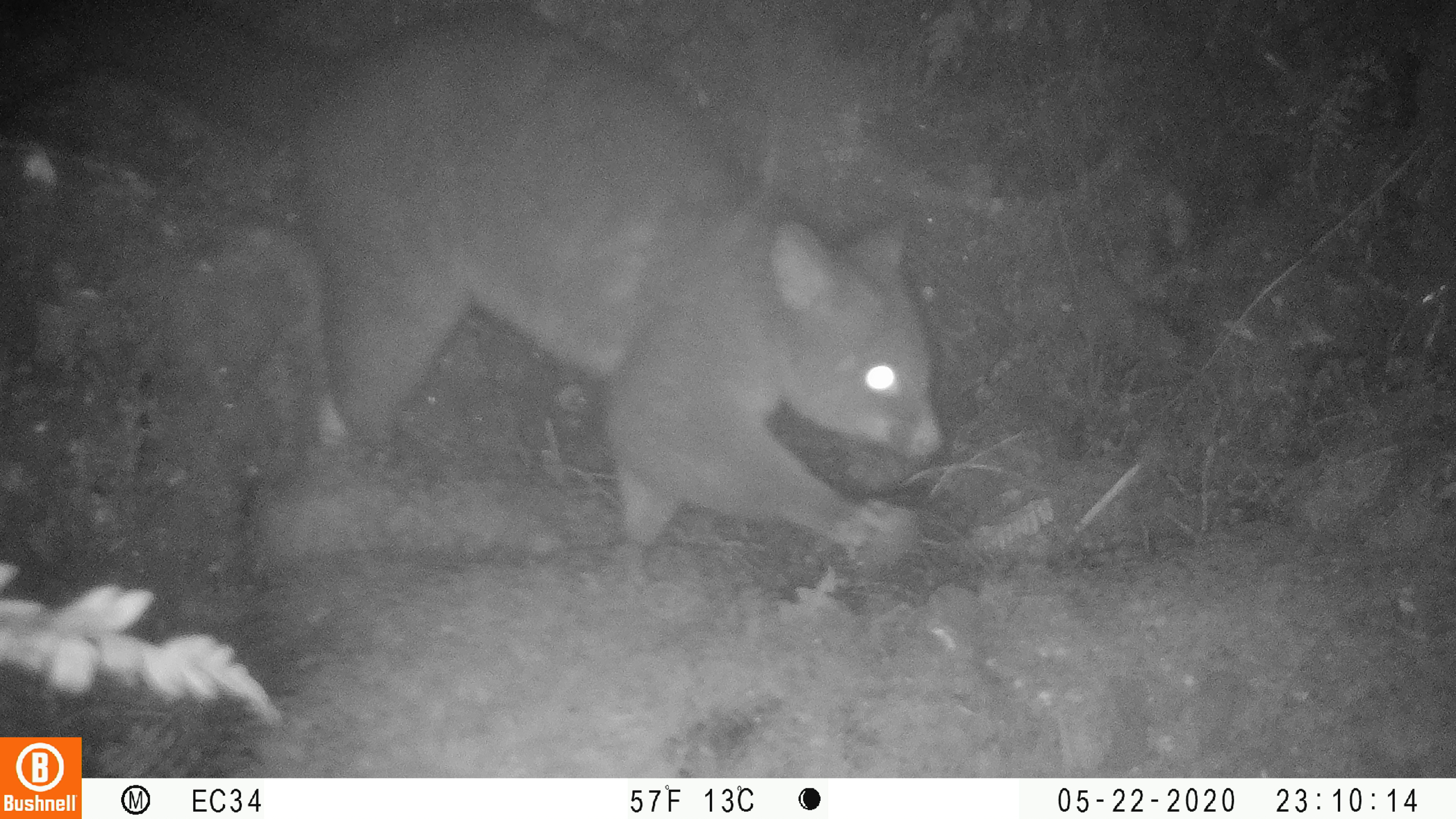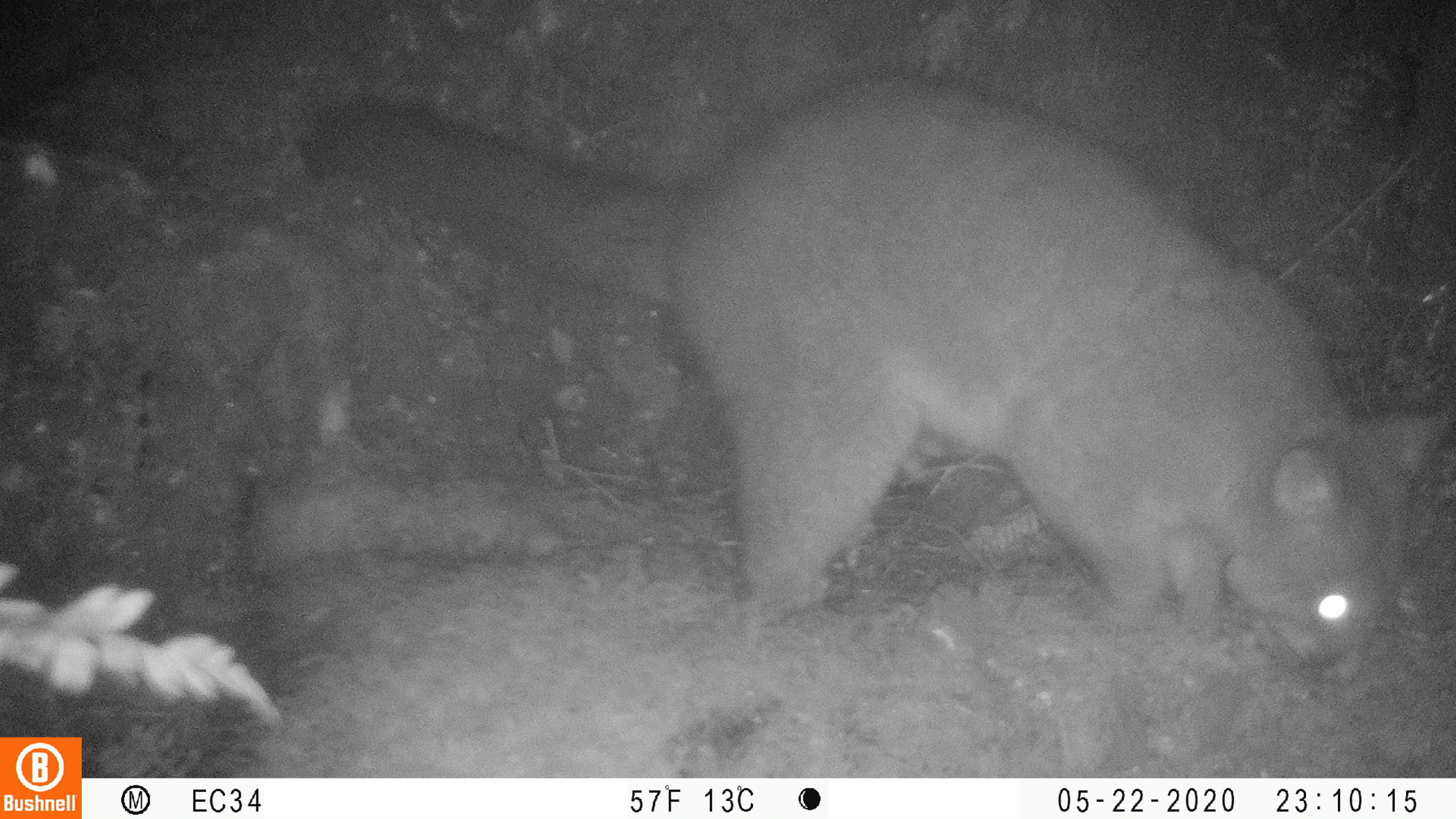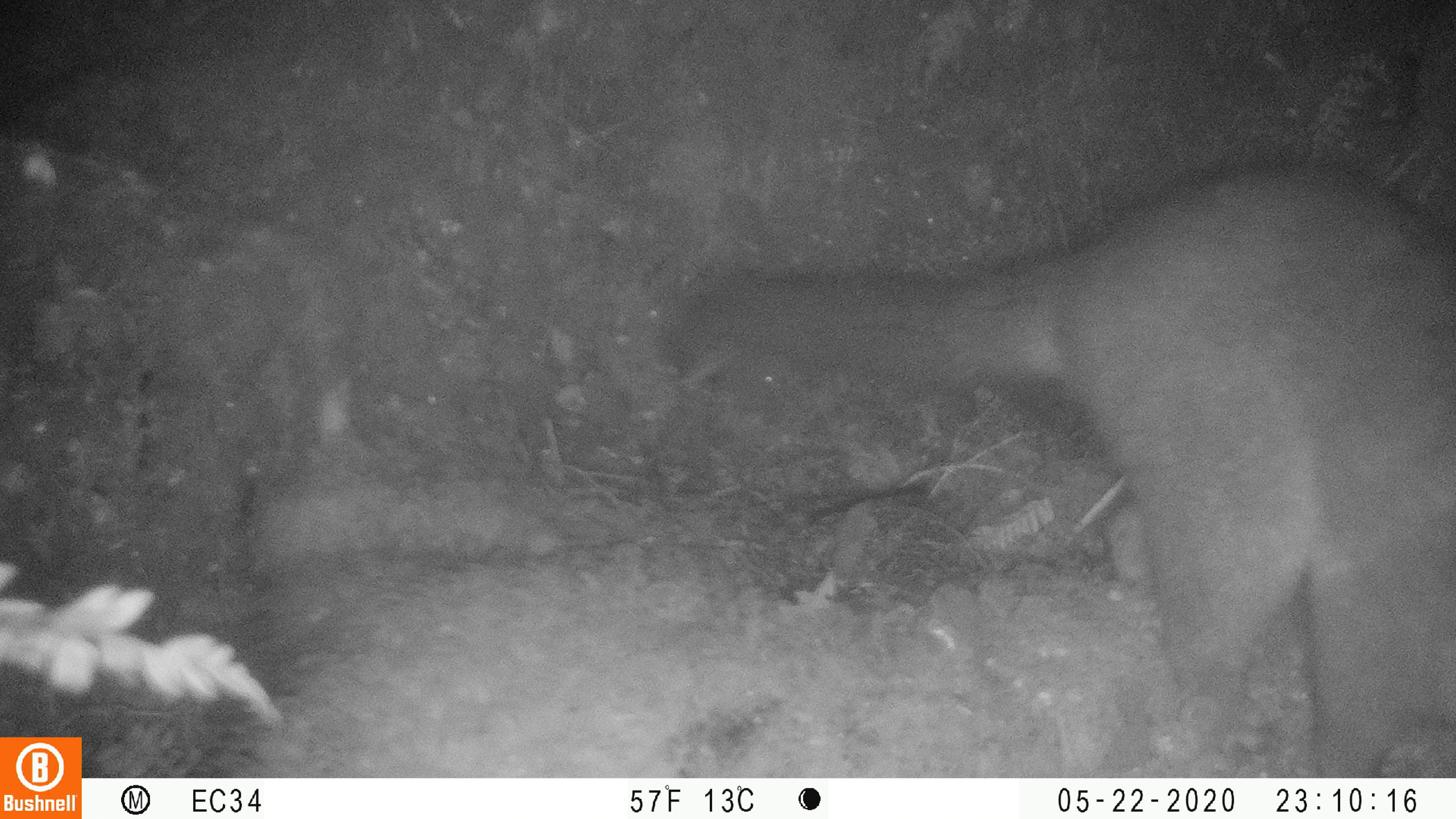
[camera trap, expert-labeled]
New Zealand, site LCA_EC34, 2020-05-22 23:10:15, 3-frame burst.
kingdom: Animalia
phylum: Chordata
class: Mammalia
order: Diprotodontia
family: Phalangeridae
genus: Trichosurus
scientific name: Trichosurus vulpecula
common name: common brushtail possum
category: possum